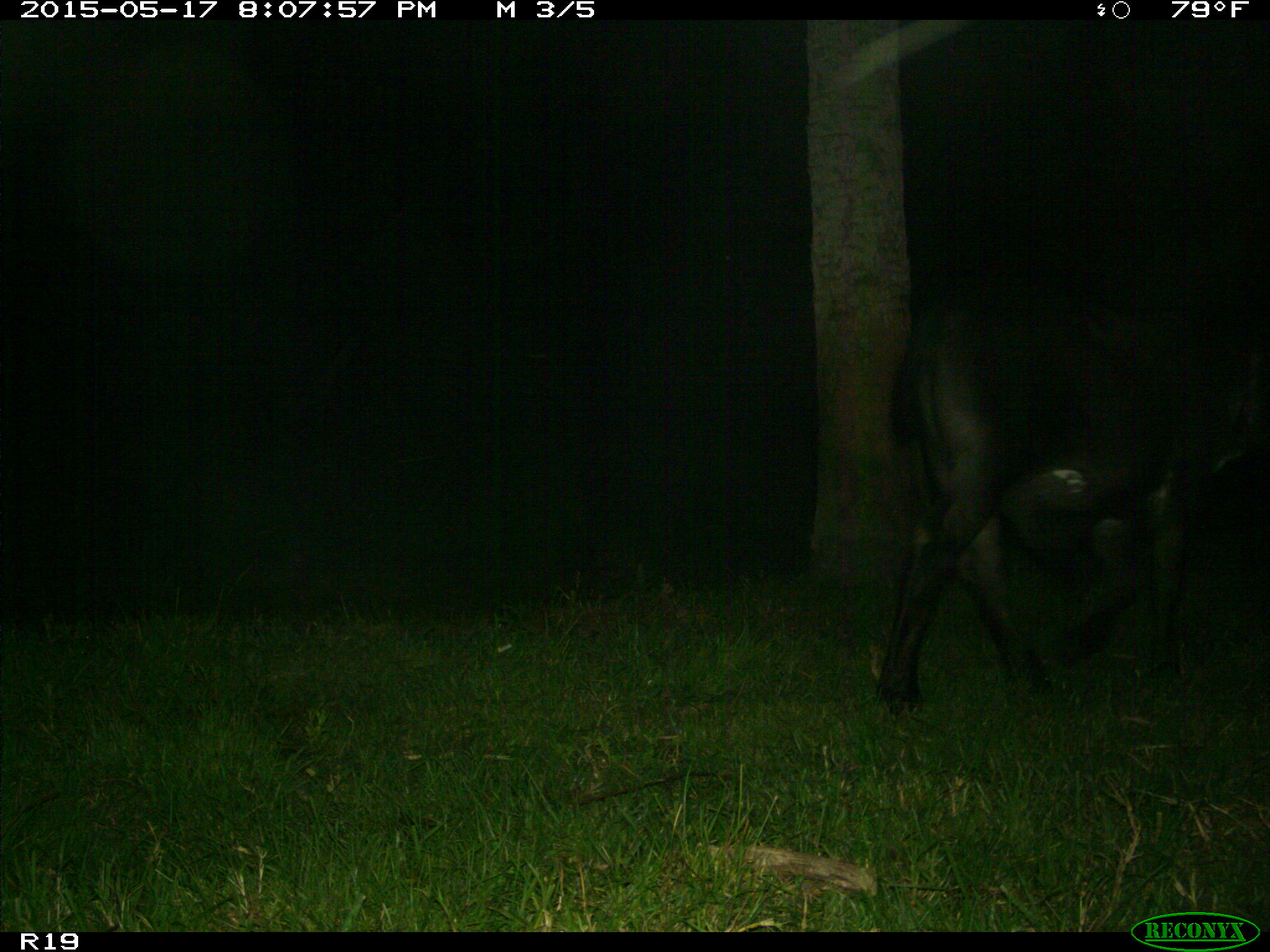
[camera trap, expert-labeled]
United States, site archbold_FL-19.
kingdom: Animalia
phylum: Chordata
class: Mammalia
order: Artiodactyla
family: Bovidae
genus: Bos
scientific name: Bos taurus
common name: domestic cow